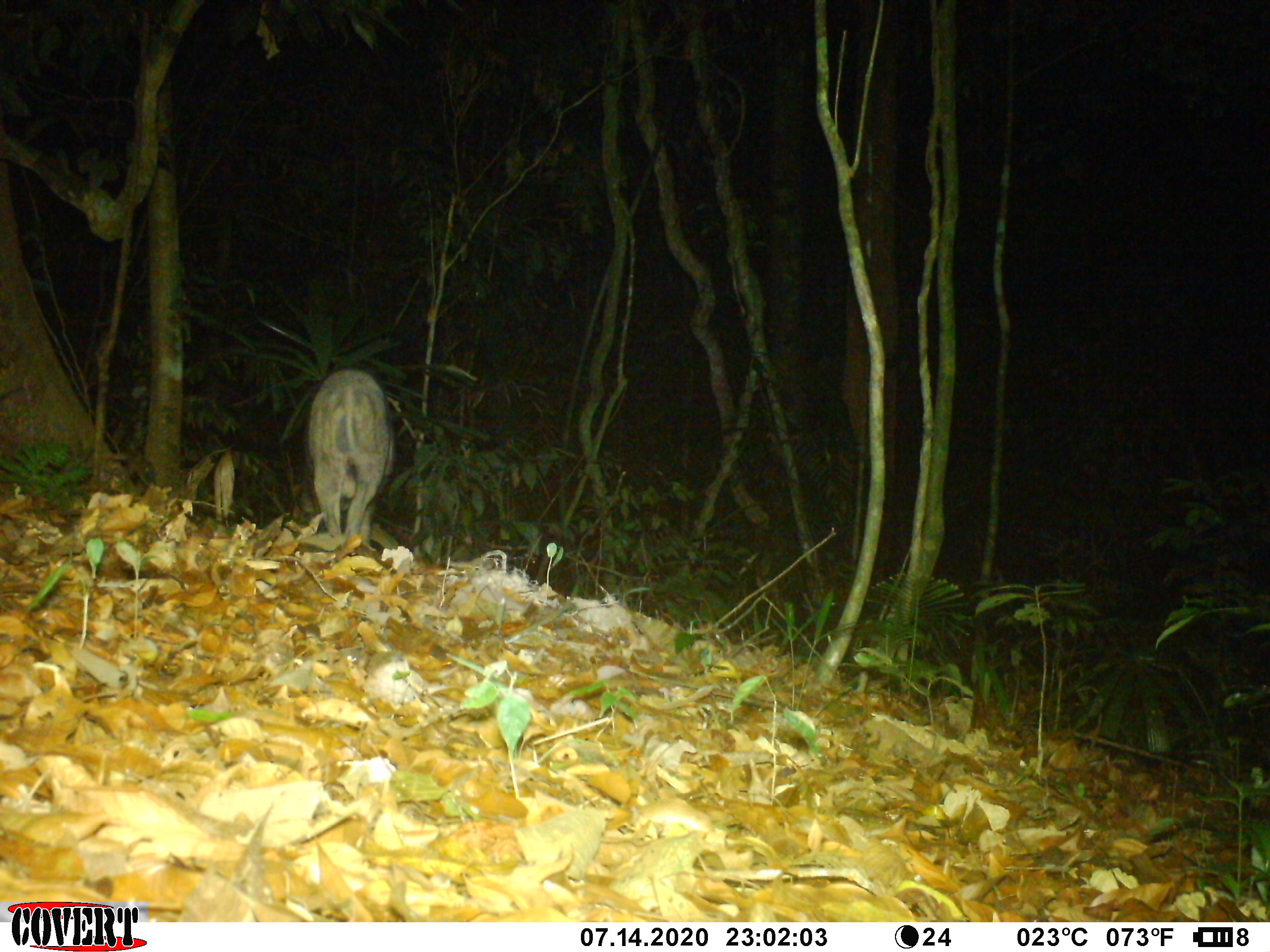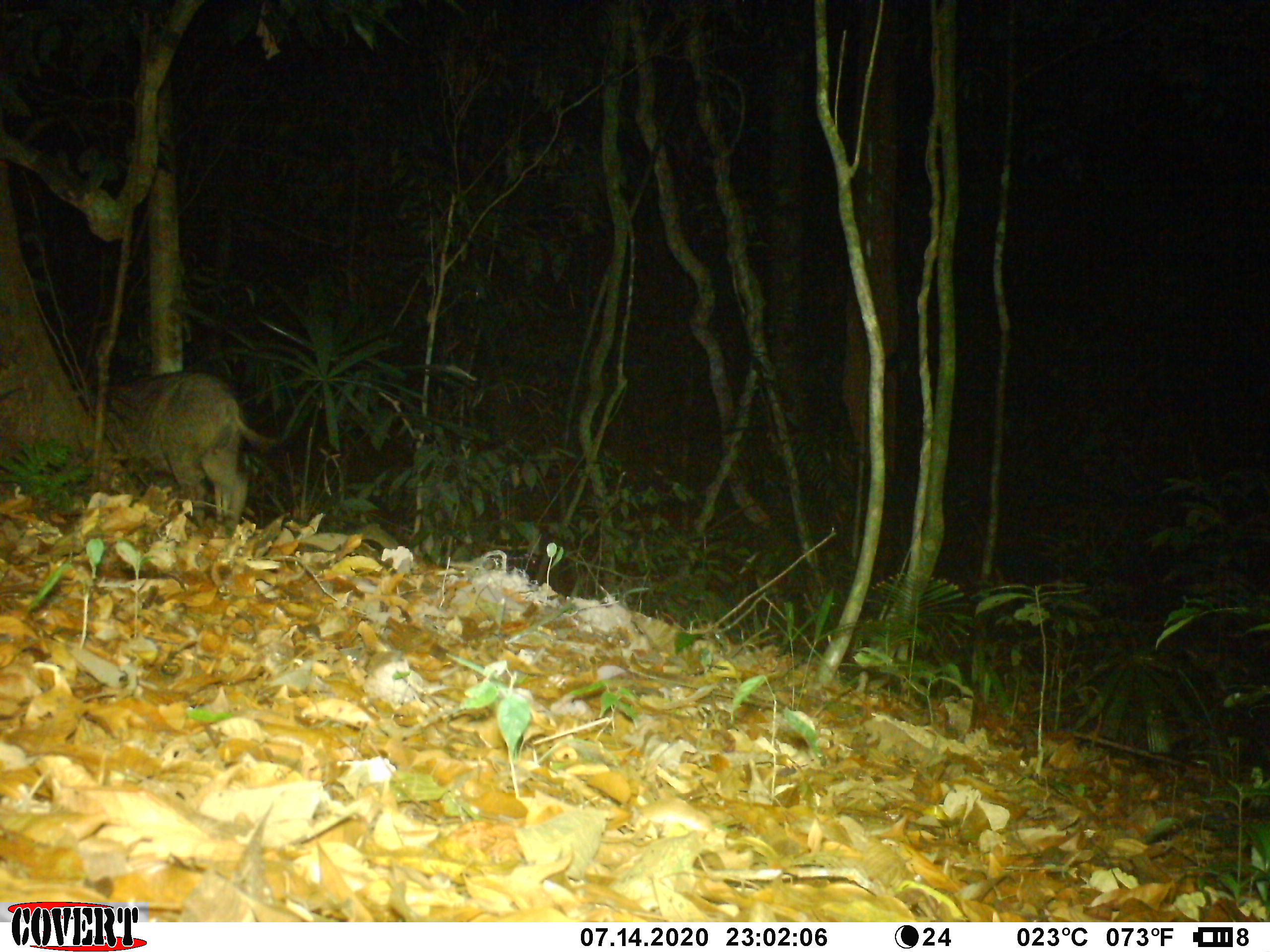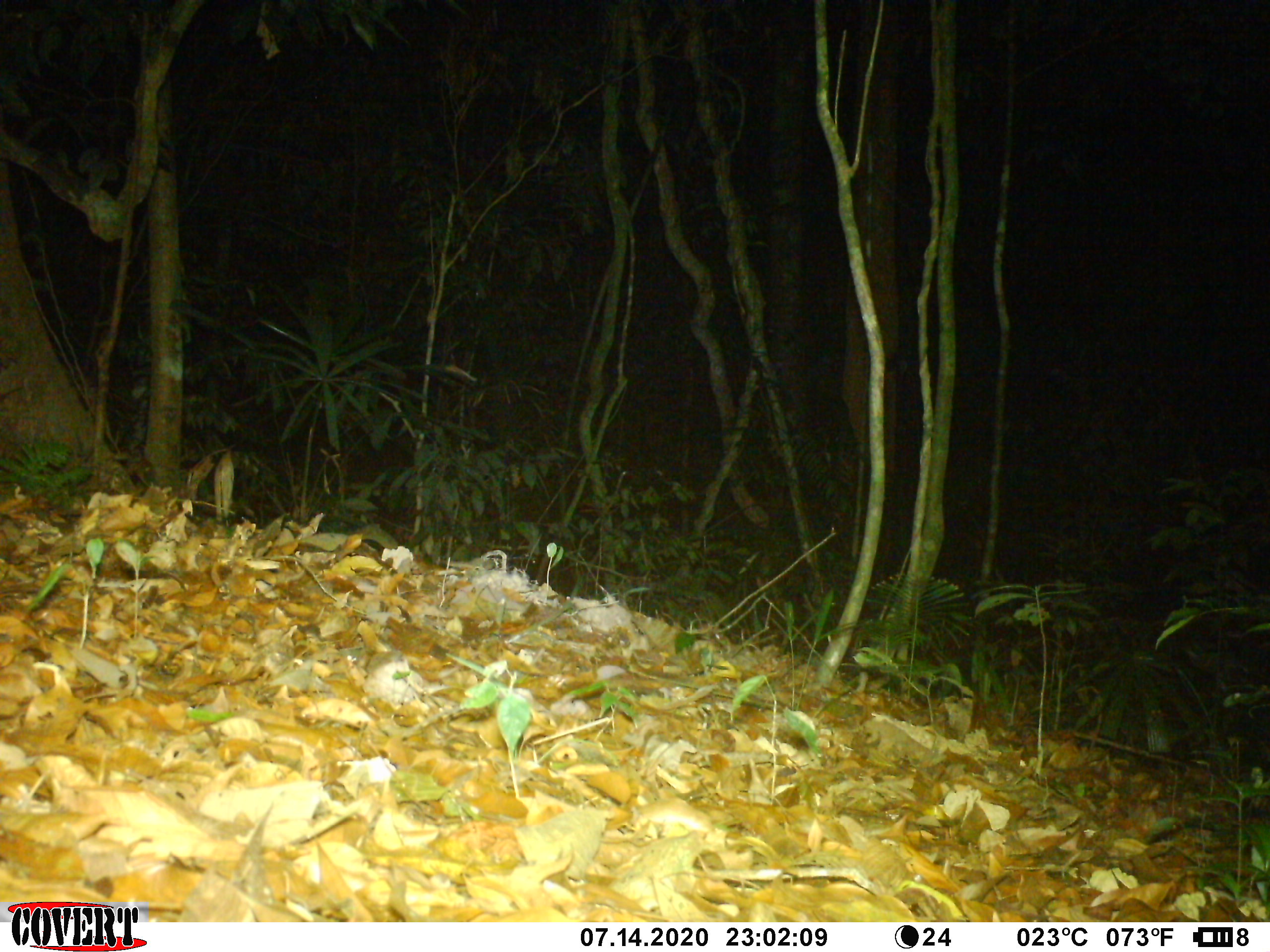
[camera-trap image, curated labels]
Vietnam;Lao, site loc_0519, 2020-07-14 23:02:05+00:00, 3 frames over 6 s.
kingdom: Animalia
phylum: Chordata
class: Mammalia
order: Artiodactyla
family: Suidae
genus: Sus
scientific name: Sus scrofa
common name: eurasian wild pig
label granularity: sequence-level